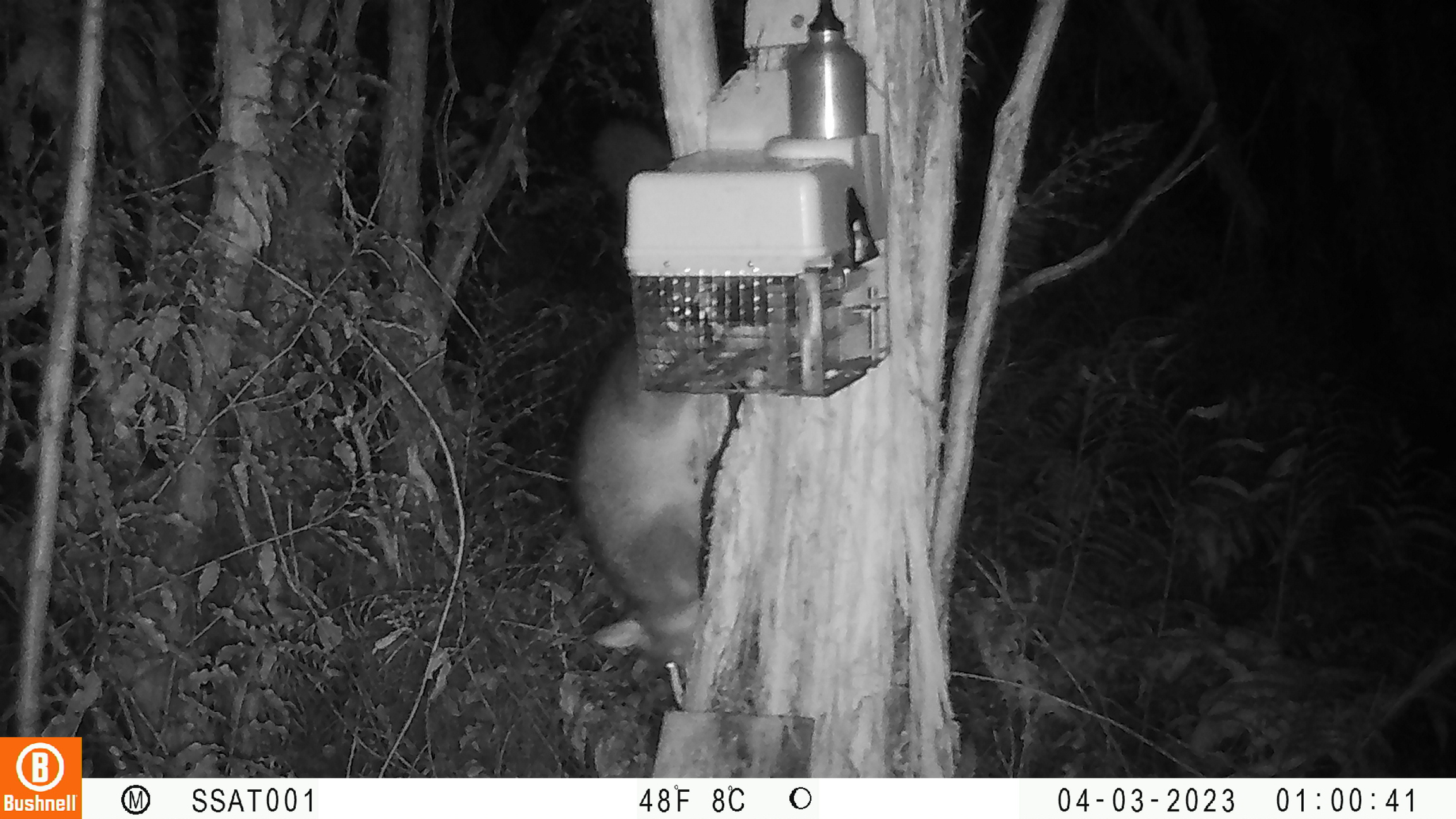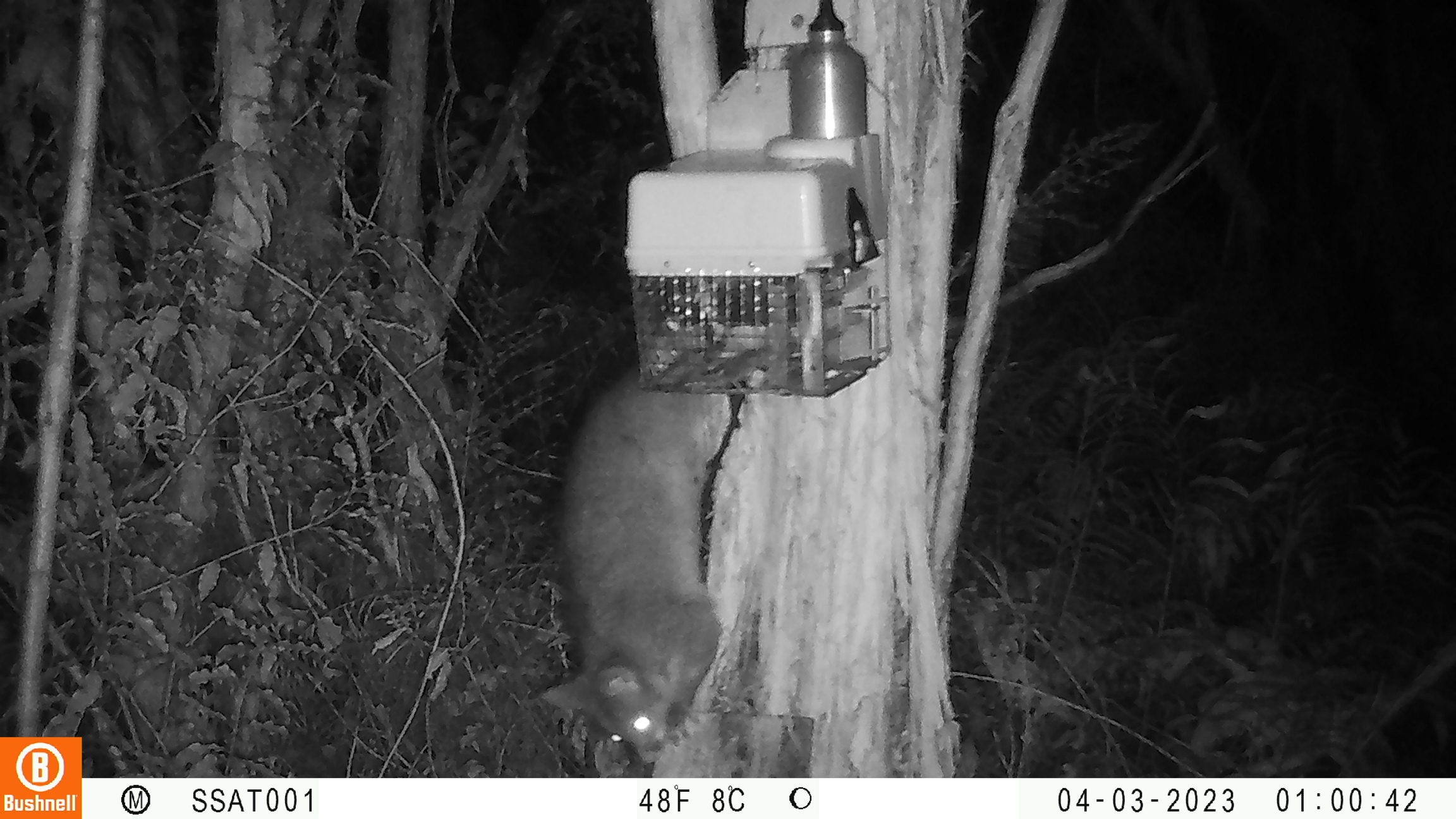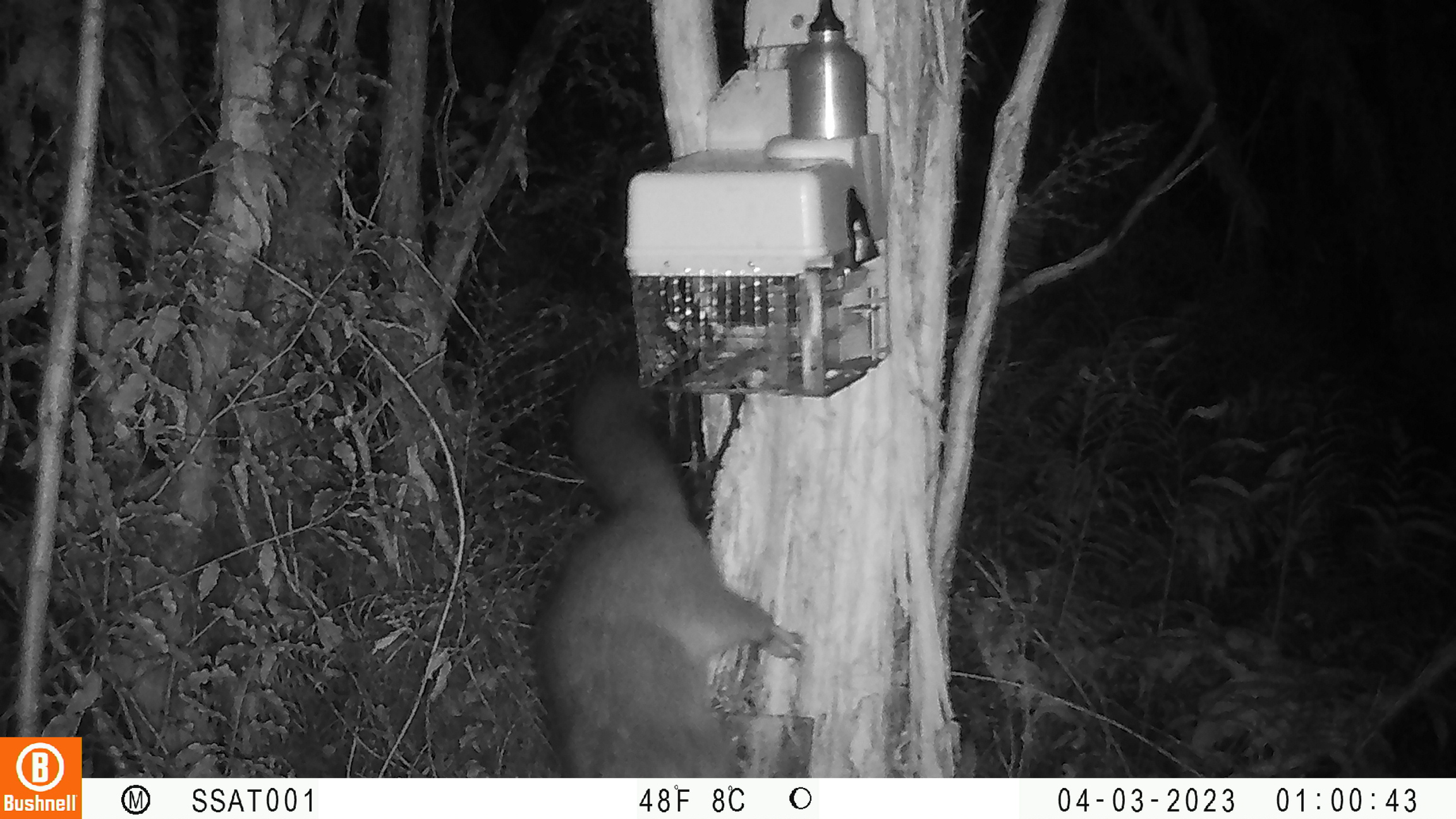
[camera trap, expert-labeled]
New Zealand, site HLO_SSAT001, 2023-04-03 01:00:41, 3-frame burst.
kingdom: Animalia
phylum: Chordata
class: Mammalia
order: Diprotodontia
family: Phalangeridae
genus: Trichosurus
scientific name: Trichosurus vulpecula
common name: common brushtail possum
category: possum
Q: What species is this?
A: Possum (common brushtail possum) (Trichosurus vulpecula).